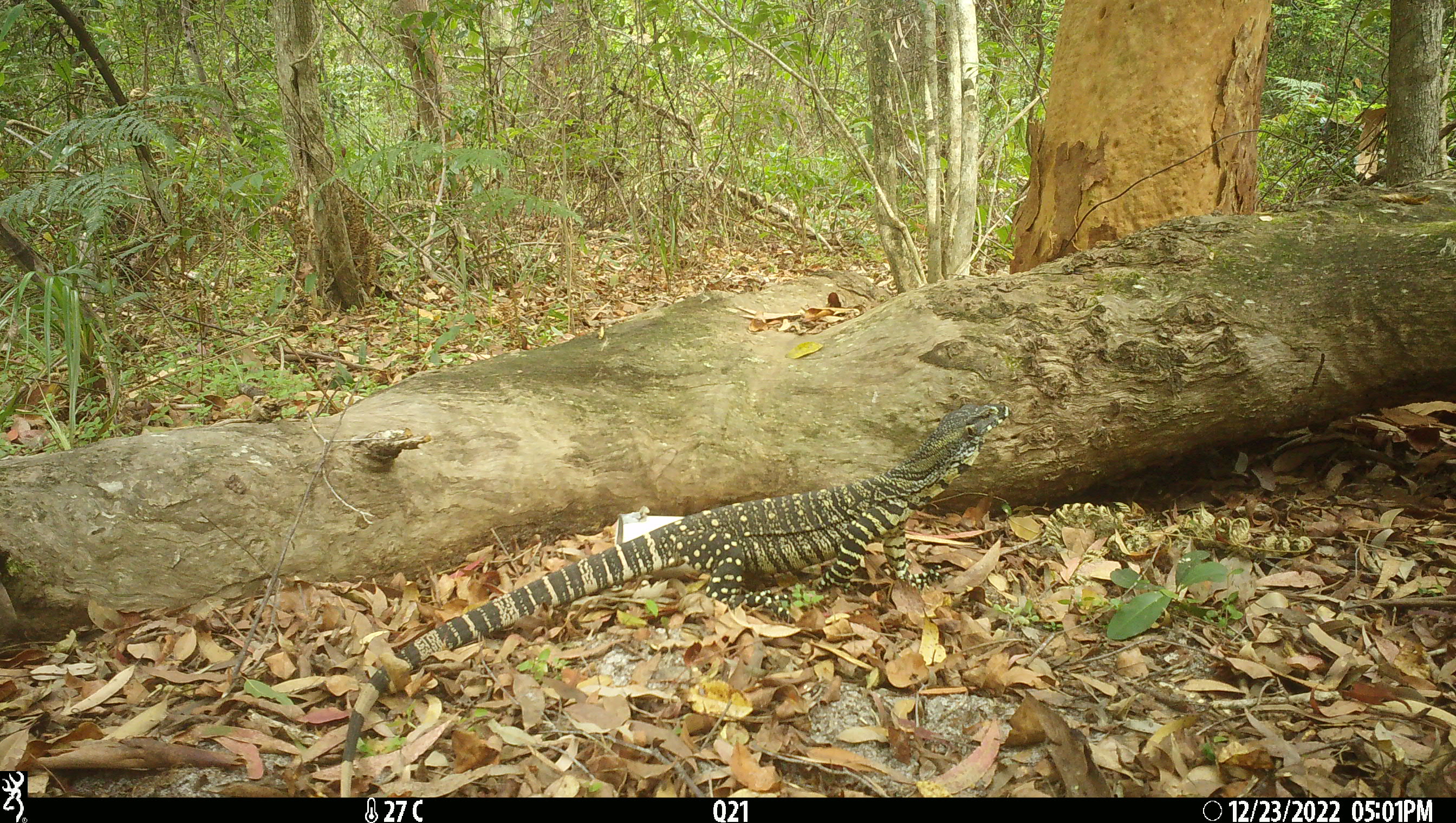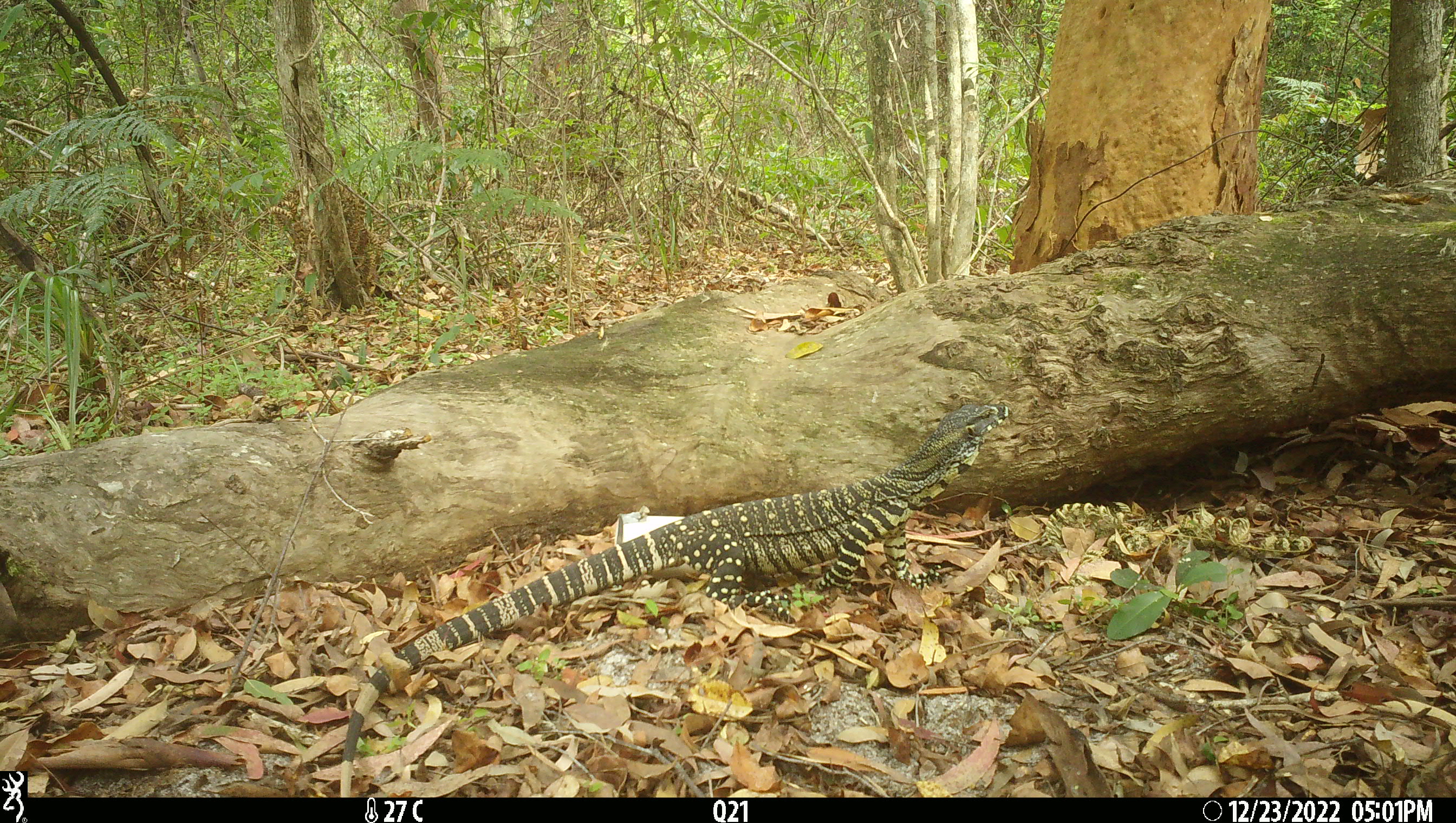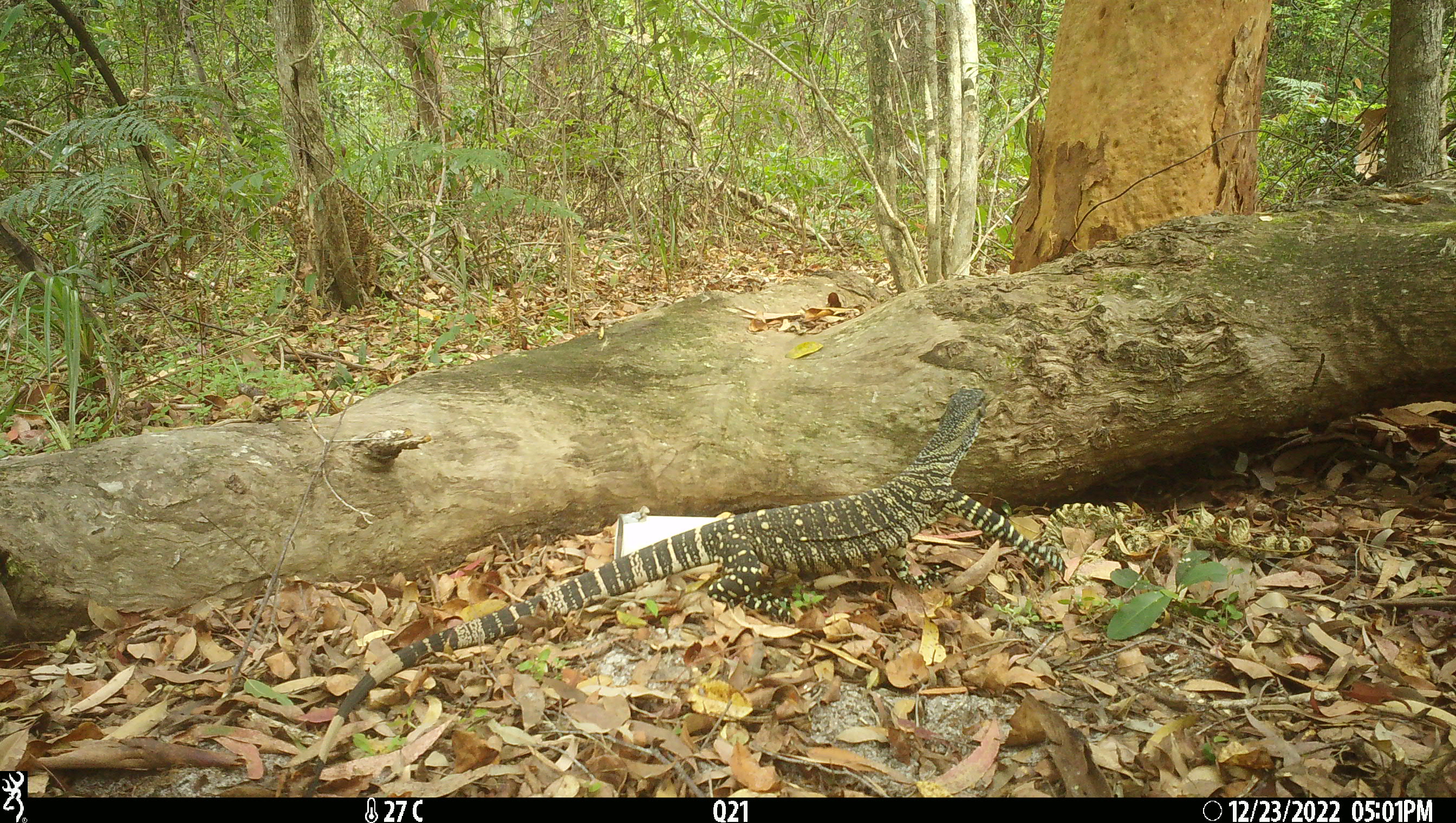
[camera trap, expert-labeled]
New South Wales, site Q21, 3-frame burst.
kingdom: Animalia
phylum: Chordata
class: Reptilia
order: Squamata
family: Varanidae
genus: Varanus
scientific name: Varanus varius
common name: lace monitor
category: goanna